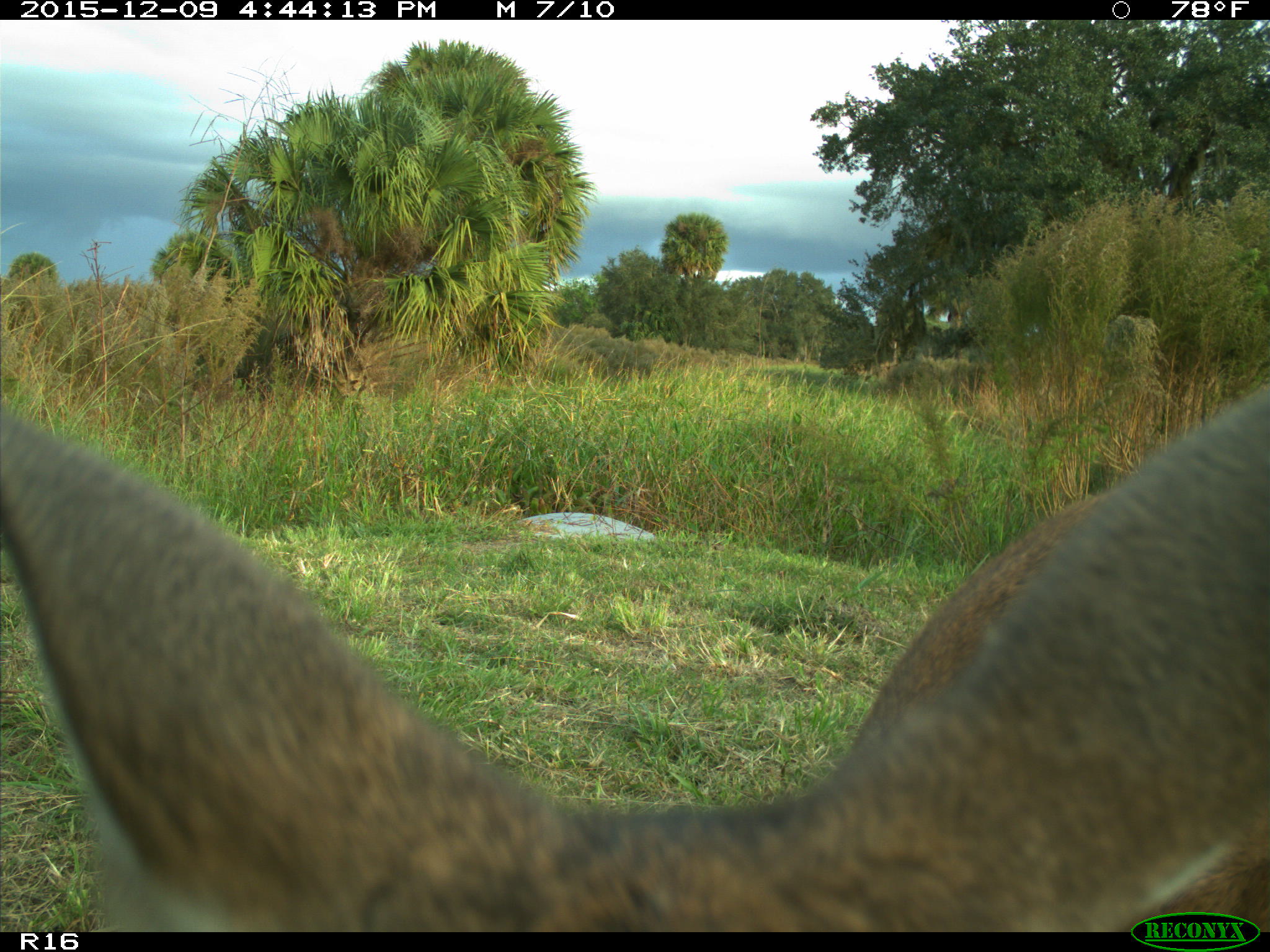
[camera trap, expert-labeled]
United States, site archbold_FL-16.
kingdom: Animalia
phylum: Chordata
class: Mammalia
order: Artiodactyla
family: Cervidae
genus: Odocoileus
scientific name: Odocoileus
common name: deer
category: unidentified deer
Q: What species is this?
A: Unidentified deer (deer) (Odocoileus).